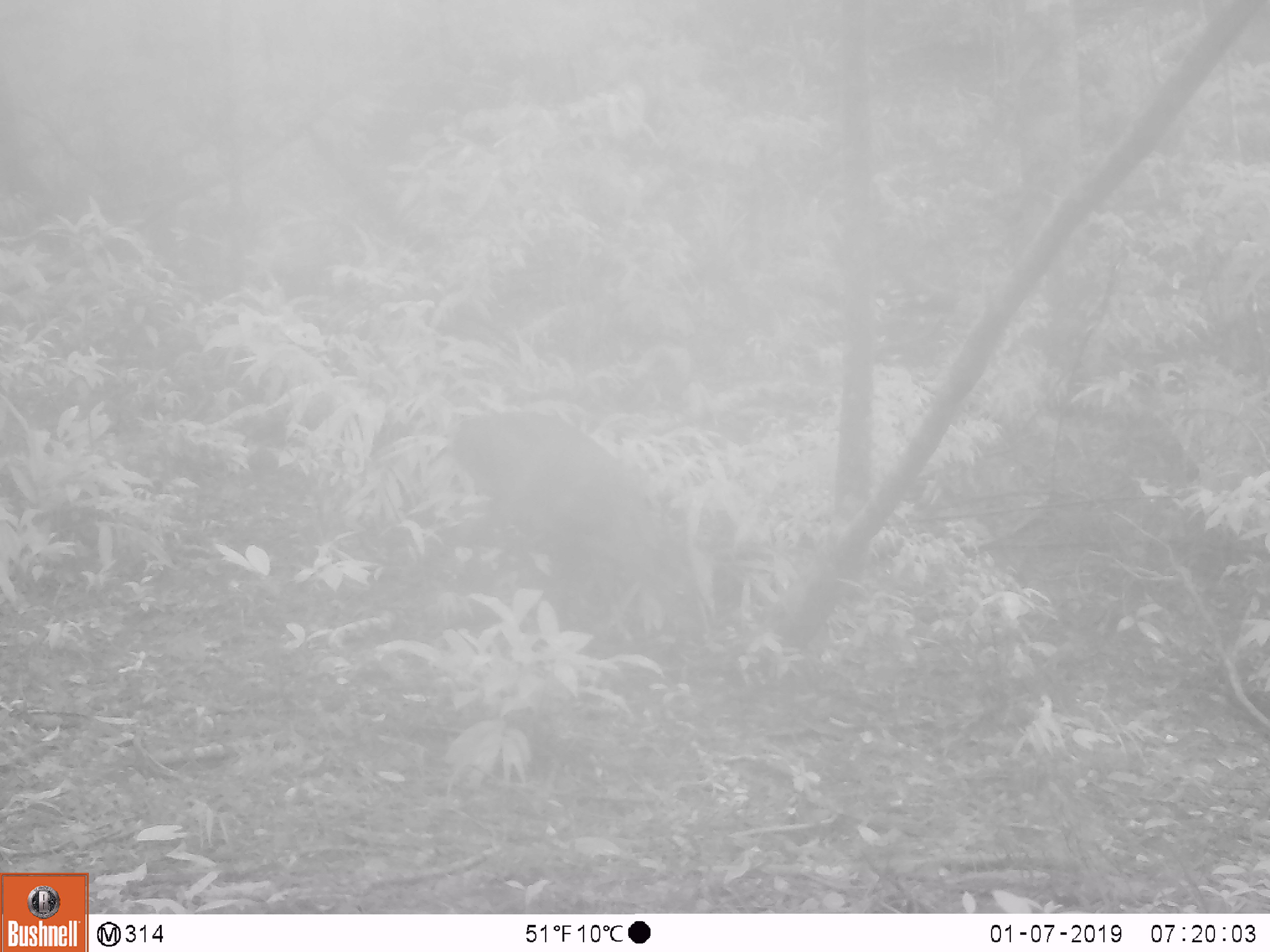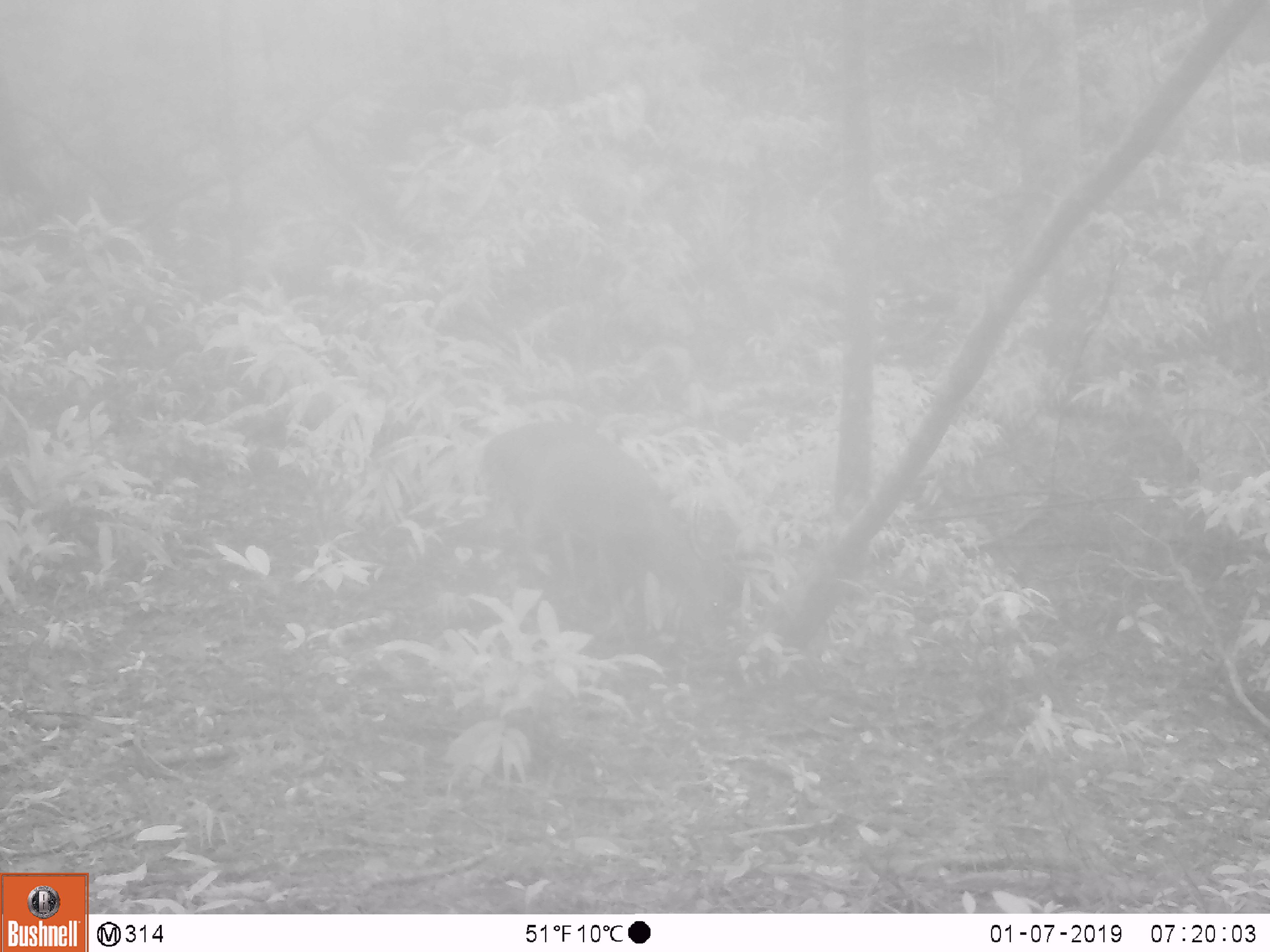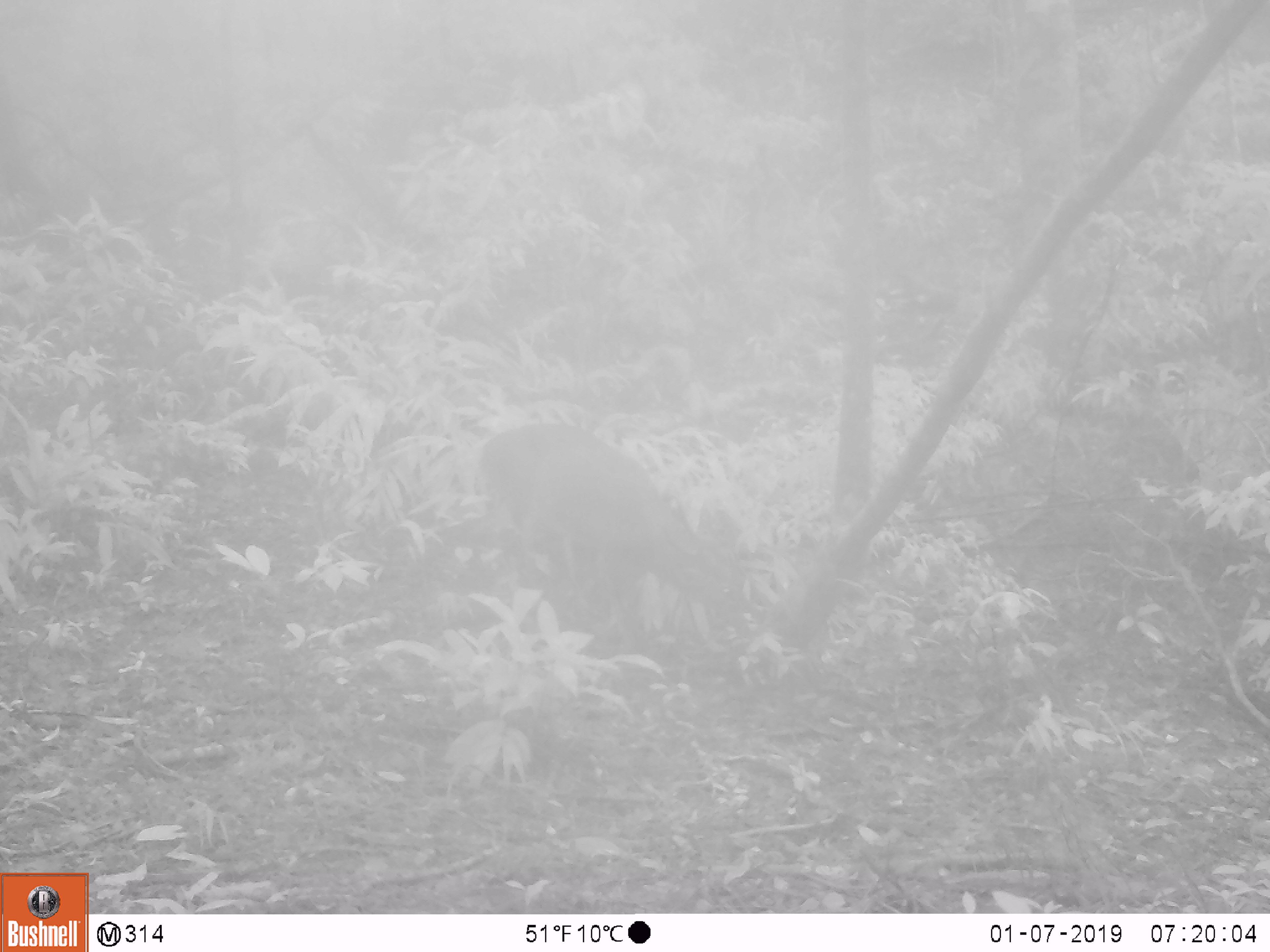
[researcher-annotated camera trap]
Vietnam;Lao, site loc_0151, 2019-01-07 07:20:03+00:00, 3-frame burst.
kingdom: Animalia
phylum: Chordata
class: Mammalia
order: Artiodactyla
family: Cervidae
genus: Muntiacus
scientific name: Muntiacus vuquangensis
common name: large-antlered muntjac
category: large antlered muntjac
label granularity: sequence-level